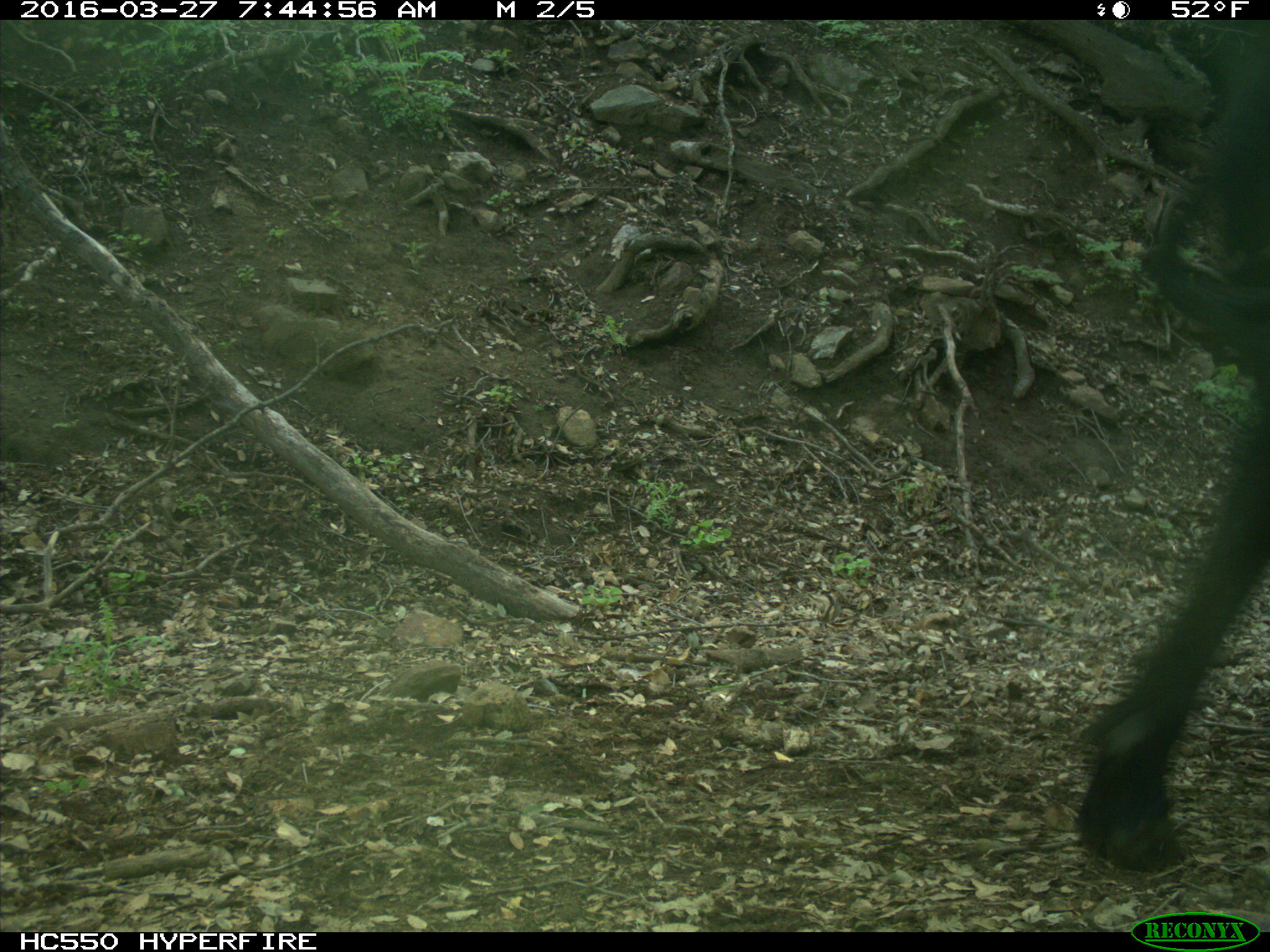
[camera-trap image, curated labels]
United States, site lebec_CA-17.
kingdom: Animalia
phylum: Chordata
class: Mammalia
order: Artiodactyla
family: Bovidae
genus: Bos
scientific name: Bos taurus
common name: domestic cow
Bos taurus (domestic cow).